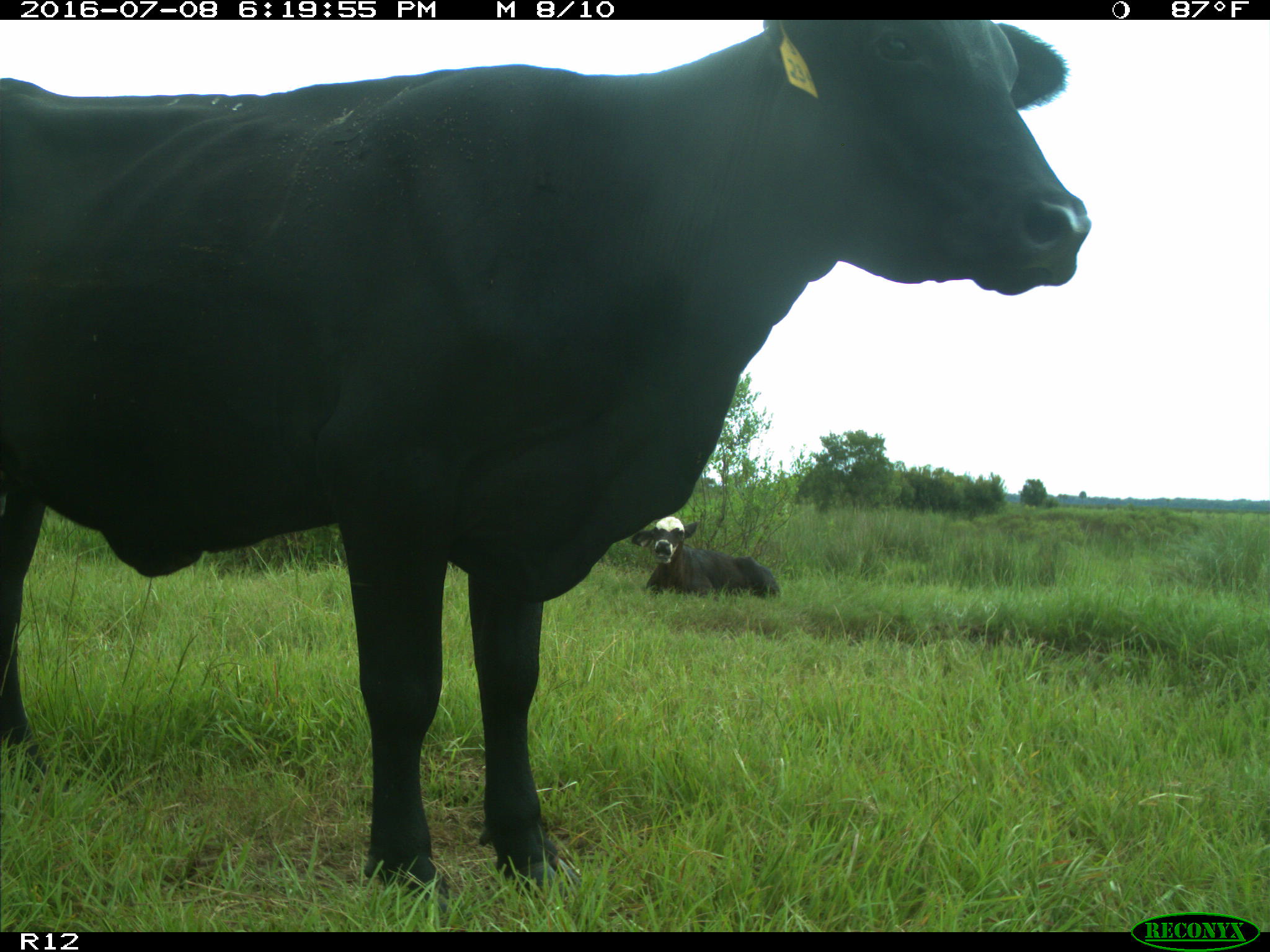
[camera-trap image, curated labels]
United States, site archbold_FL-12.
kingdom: Animalia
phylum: Chordata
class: Mammalia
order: Artiodactyla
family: Bovidae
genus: Bos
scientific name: Bos taurus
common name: domestic cow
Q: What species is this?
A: Bos taurus (domestic cow).